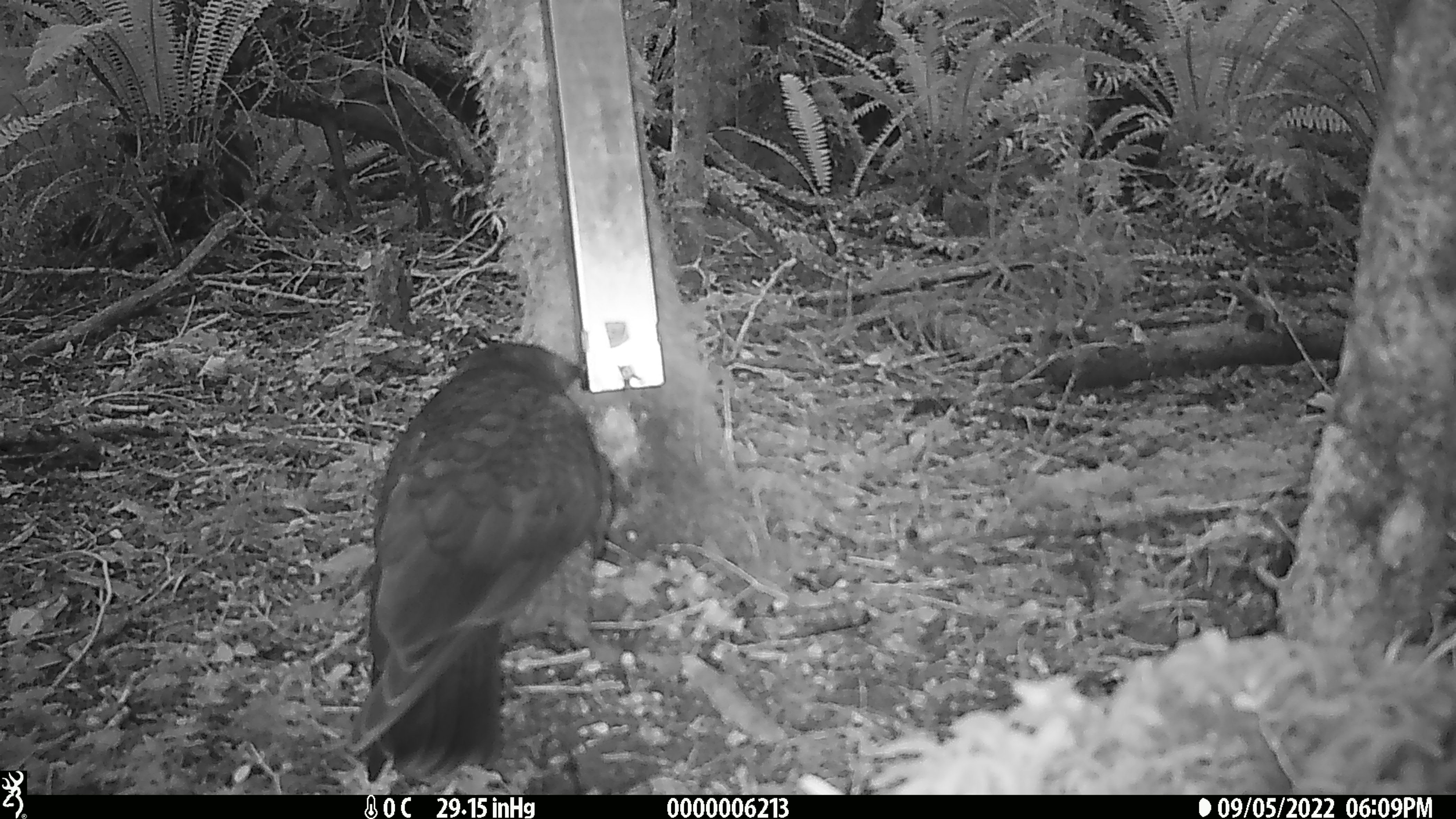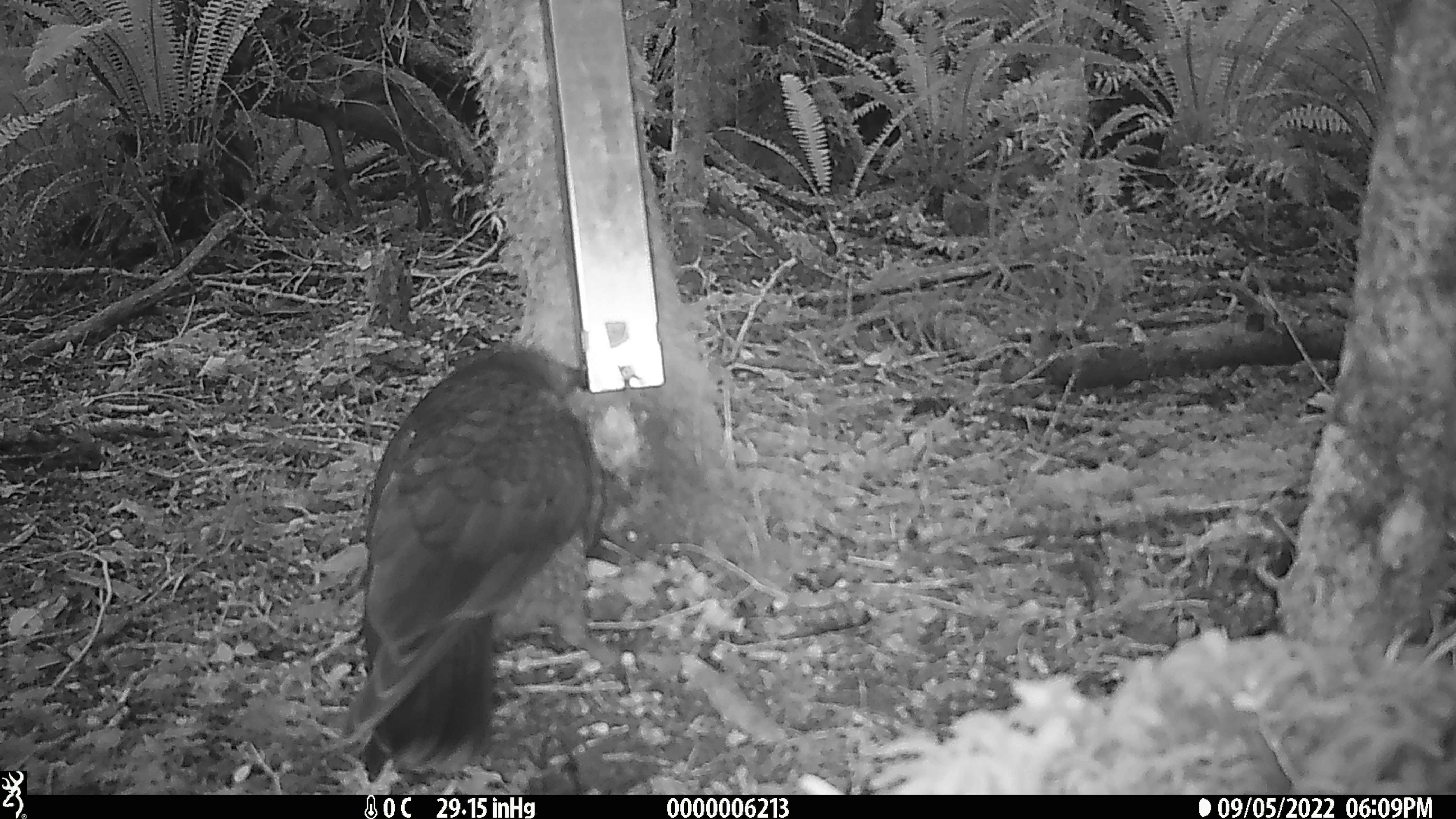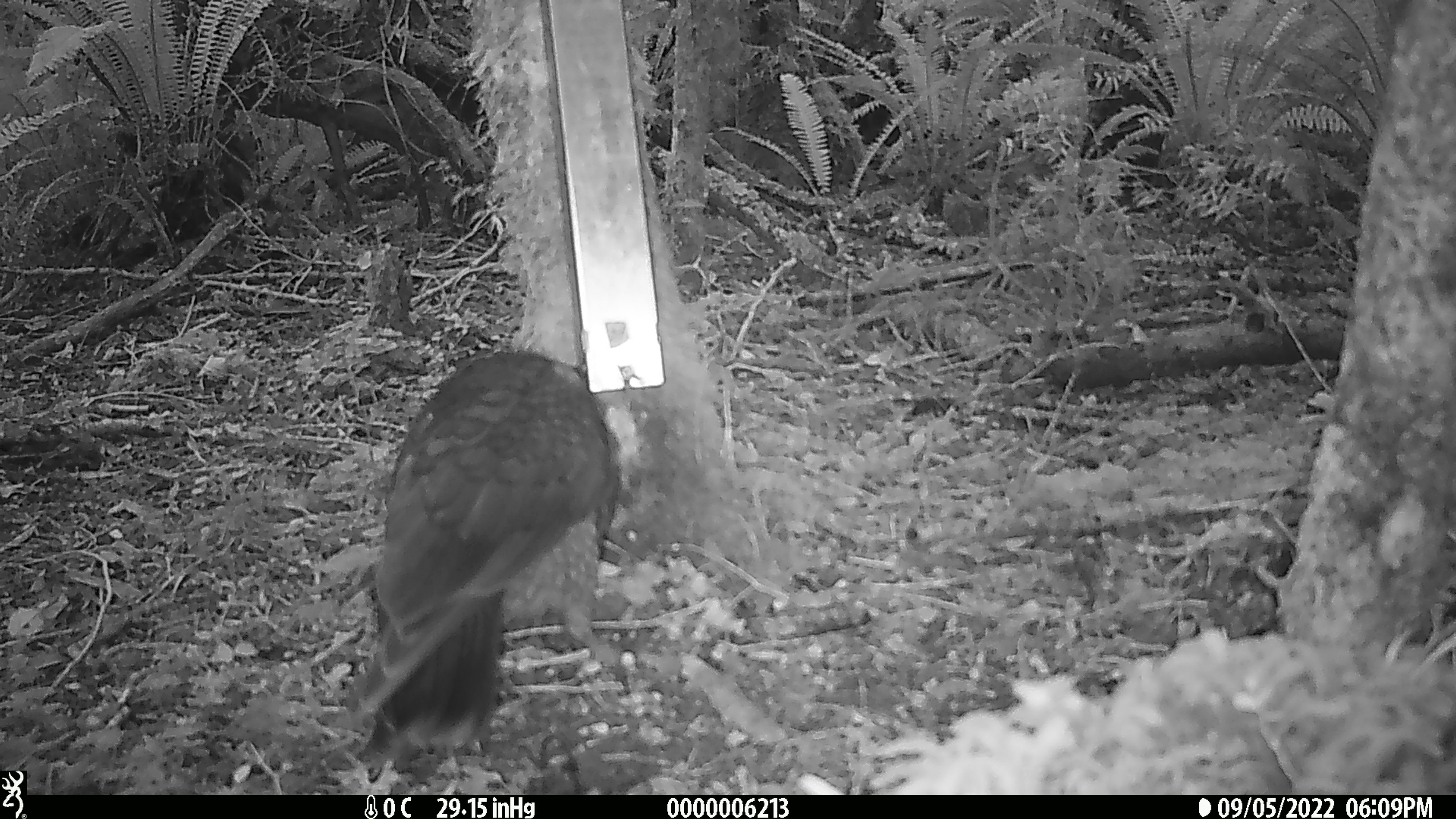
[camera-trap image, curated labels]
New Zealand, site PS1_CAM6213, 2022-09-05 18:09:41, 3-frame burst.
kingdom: Animalia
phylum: Chordata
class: Aves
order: Psittaciformes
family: Strigopidae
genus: Nestor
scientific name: Nestor notabilis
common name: kea